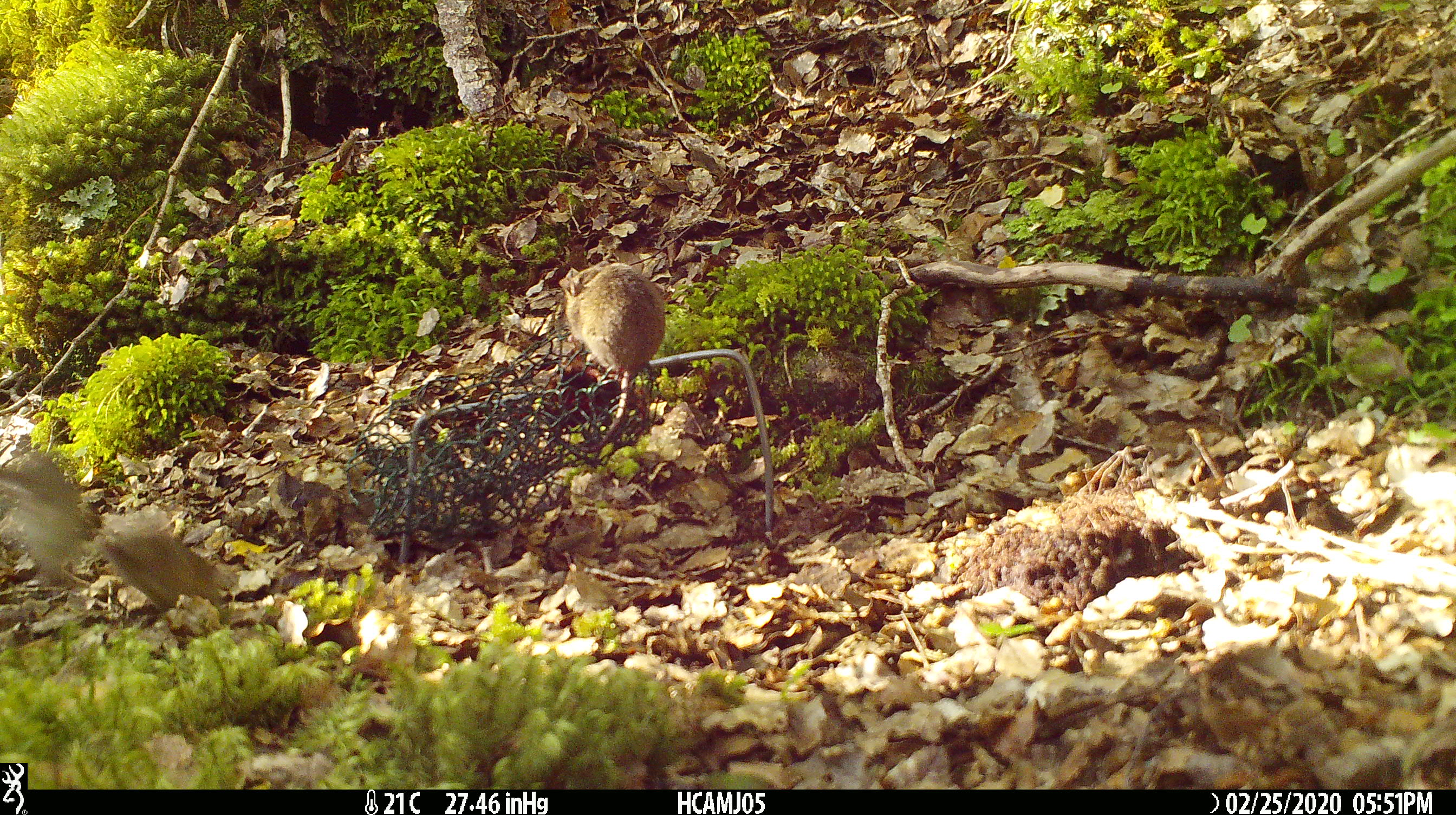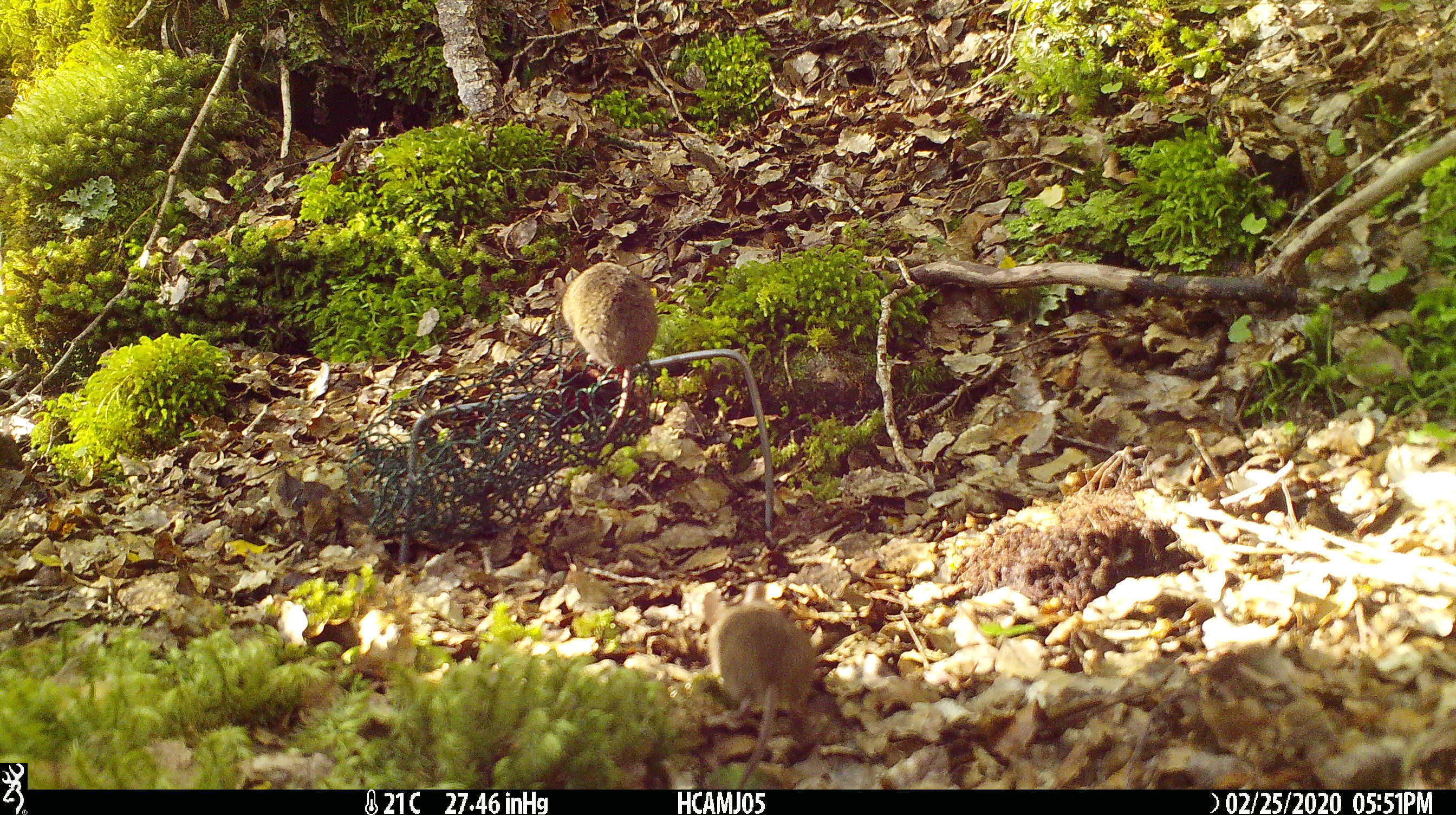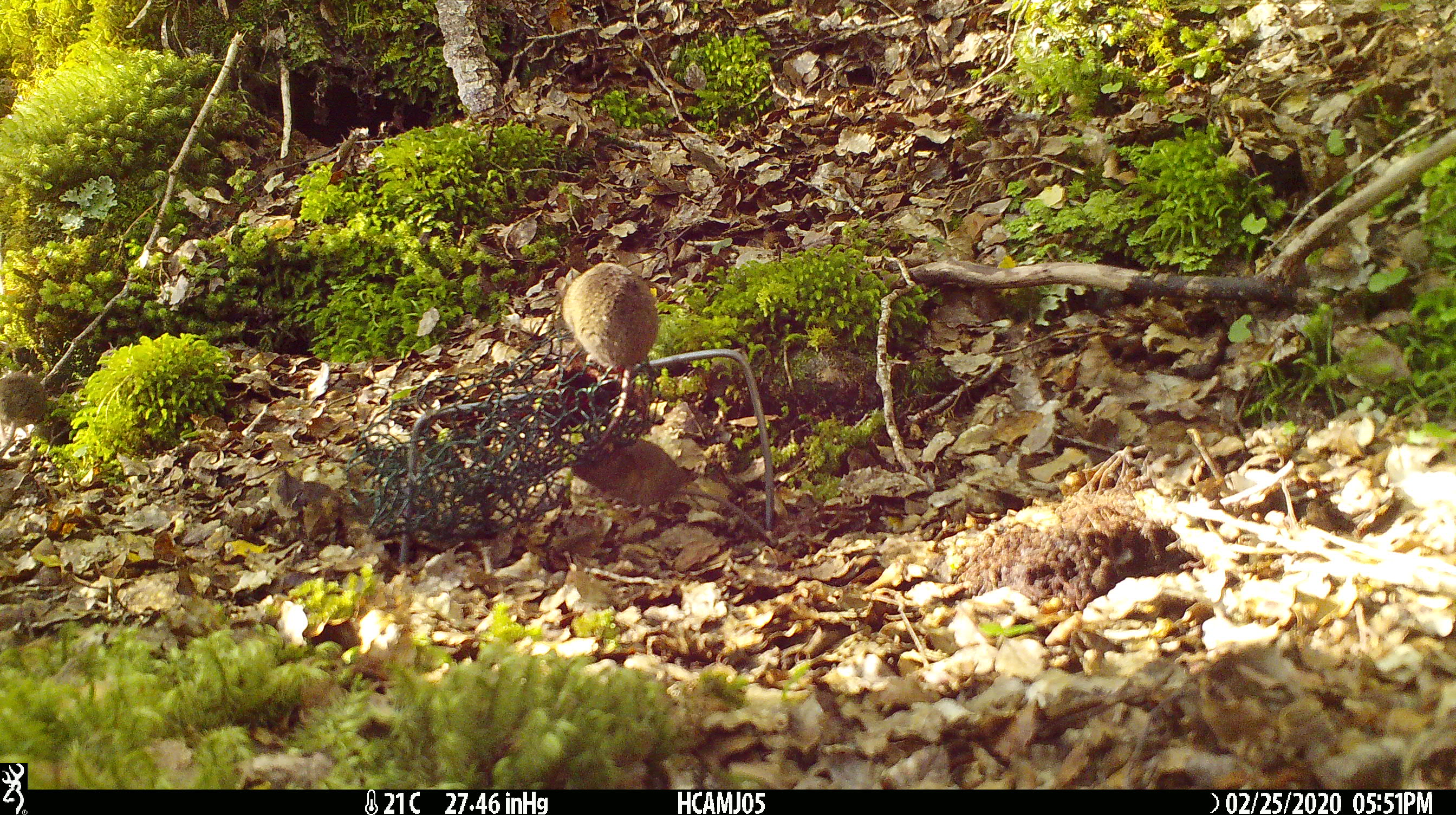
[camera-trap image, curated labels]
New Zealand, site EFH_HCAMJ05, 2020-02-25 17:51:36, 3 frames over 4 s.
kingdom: Animalia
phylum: Chordata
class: Mammalia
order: Rodentia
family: Muridae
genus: Mus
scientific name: Mus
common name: mouse